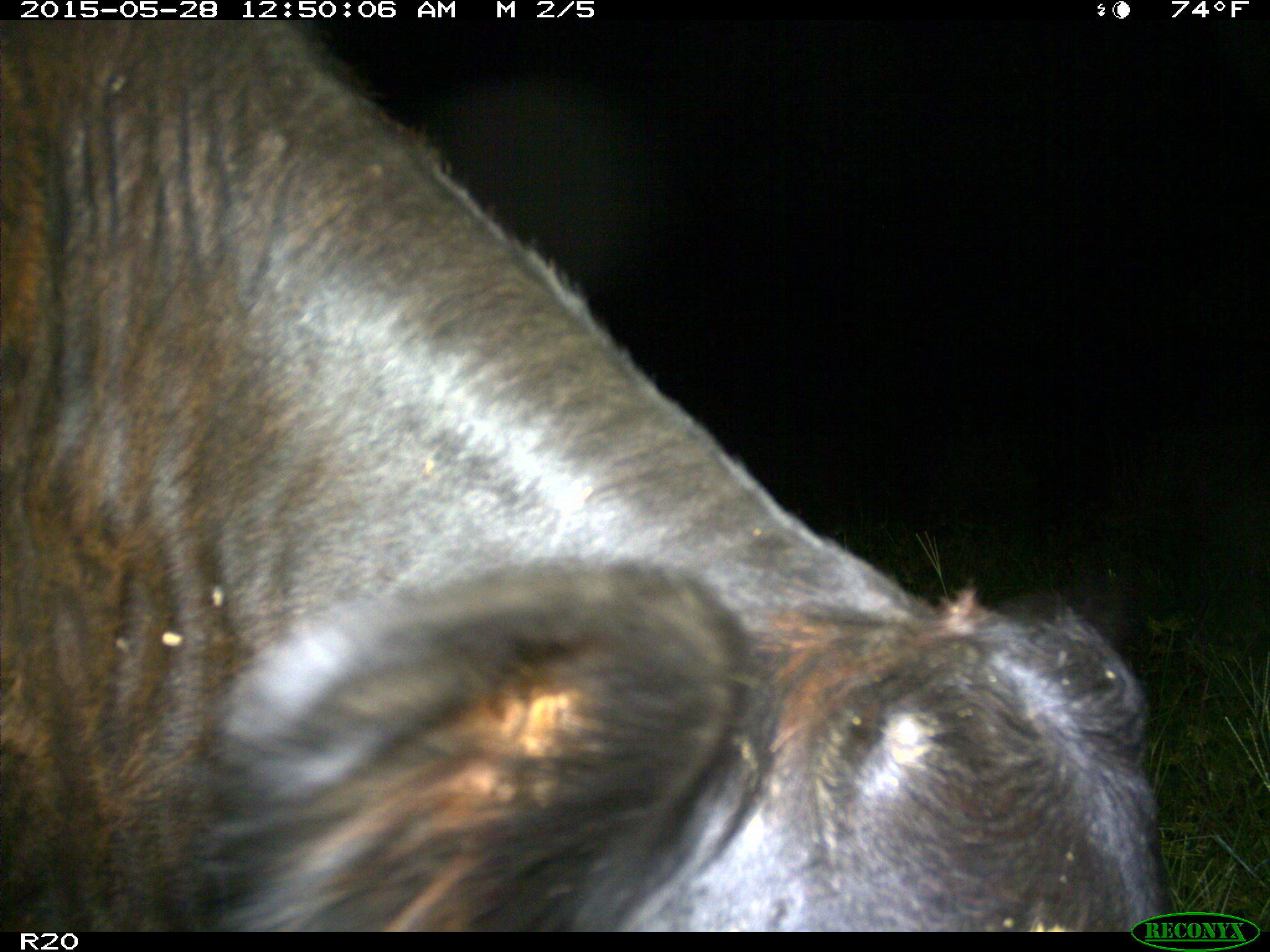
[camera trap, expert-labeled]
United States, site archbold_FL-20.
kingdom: Animalia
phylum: Chordata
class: Mammalia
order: Artiodactyla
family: Bovidae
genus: Bos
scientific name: Bos taurus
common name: domestic cow